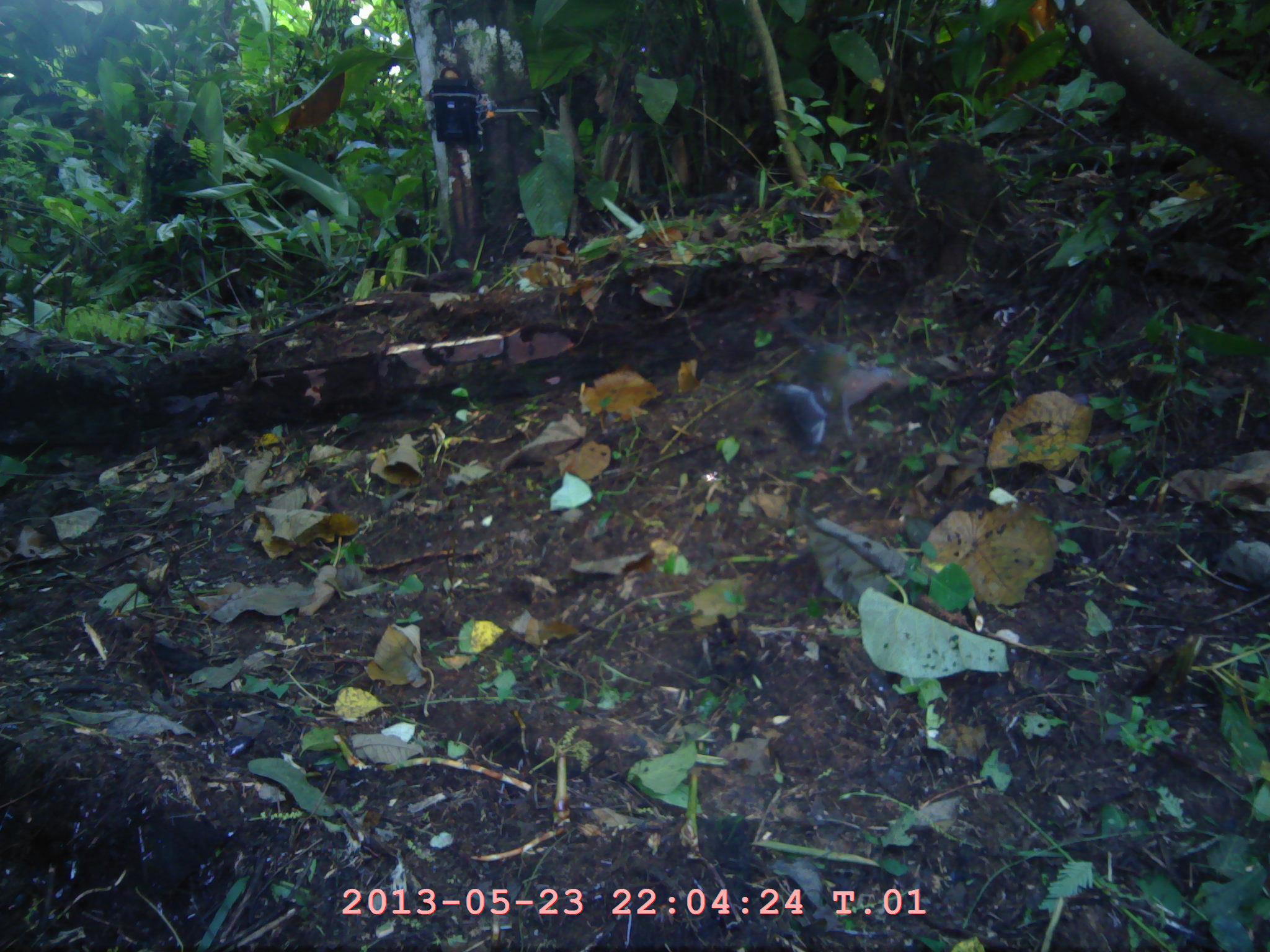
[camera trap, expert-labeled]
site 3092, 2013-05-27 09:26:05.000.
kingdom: Animalia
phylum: Chordata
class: Aves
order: Columbiformes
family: Columbidae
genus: Chalcophaps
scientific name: Chalcophaps indica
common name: asian emerald dove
Chalcophaps indica (asian emerald dove), count 1.